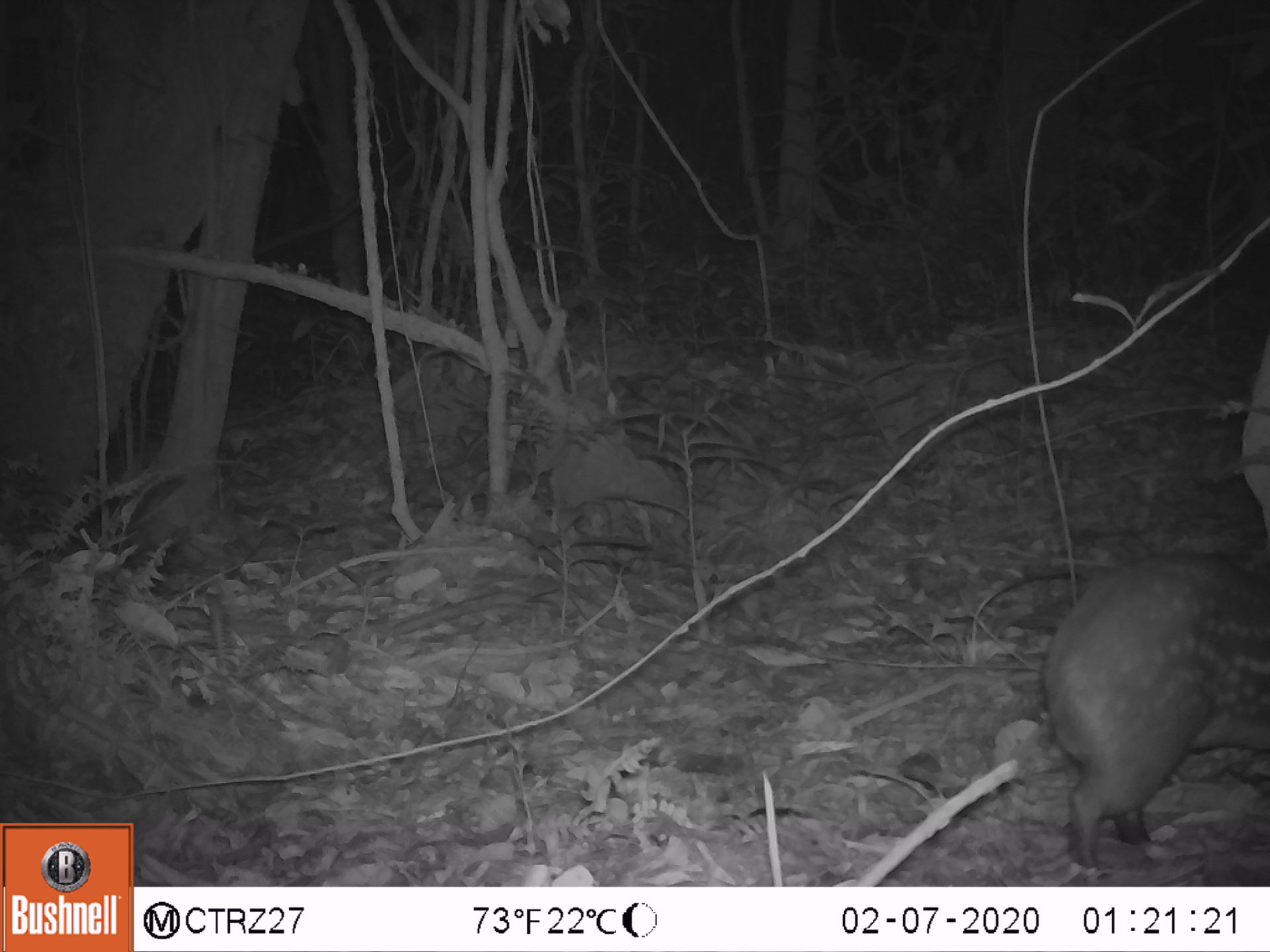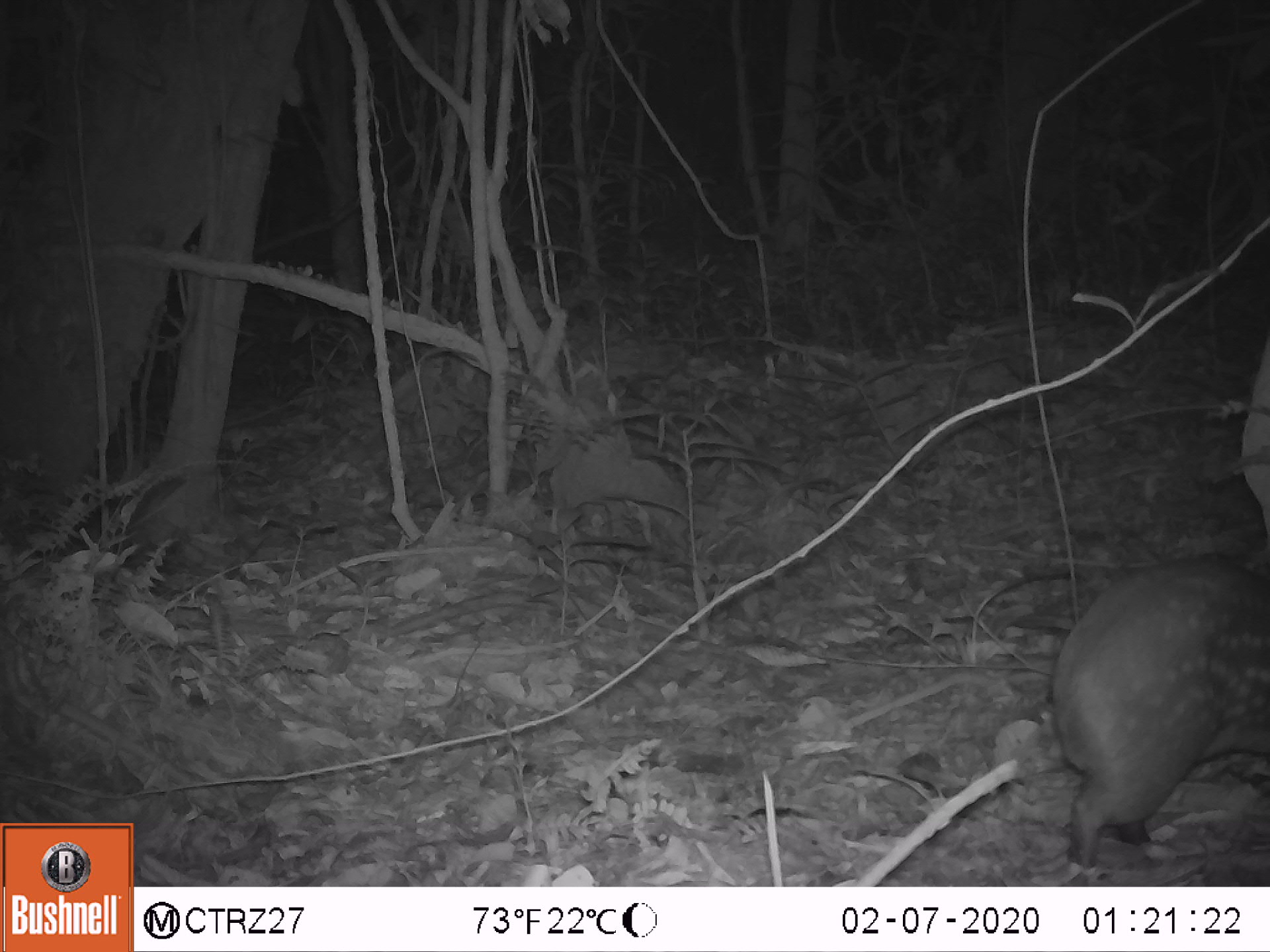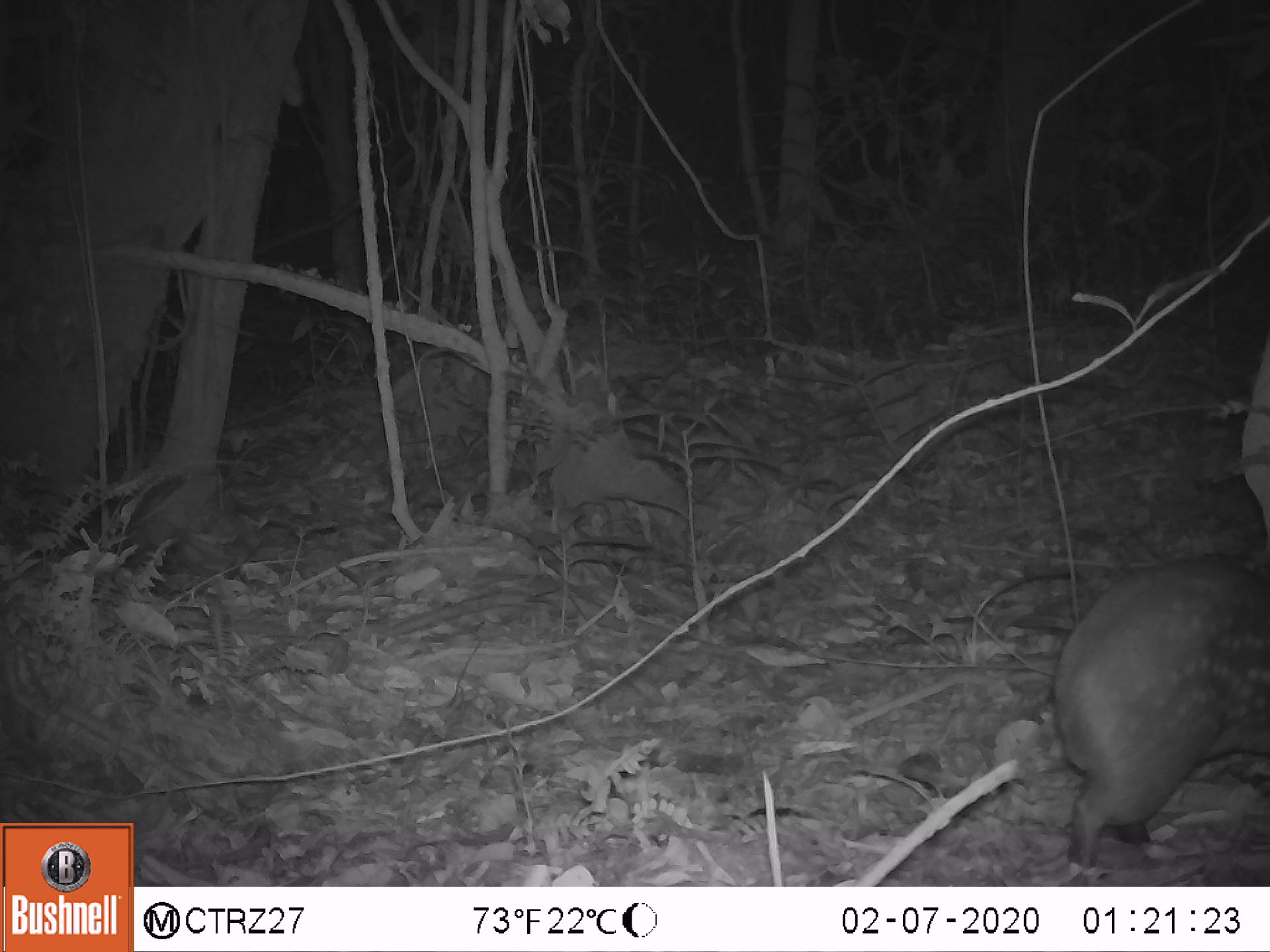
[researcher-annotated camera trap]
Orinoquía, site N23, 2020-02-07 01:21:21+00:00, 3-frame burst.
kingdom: Animalia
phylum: Chordata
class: Mammalia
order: Rodentia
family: Cuniculidae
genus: Cuniculus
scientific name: Cuniculus paca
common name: spotted paca